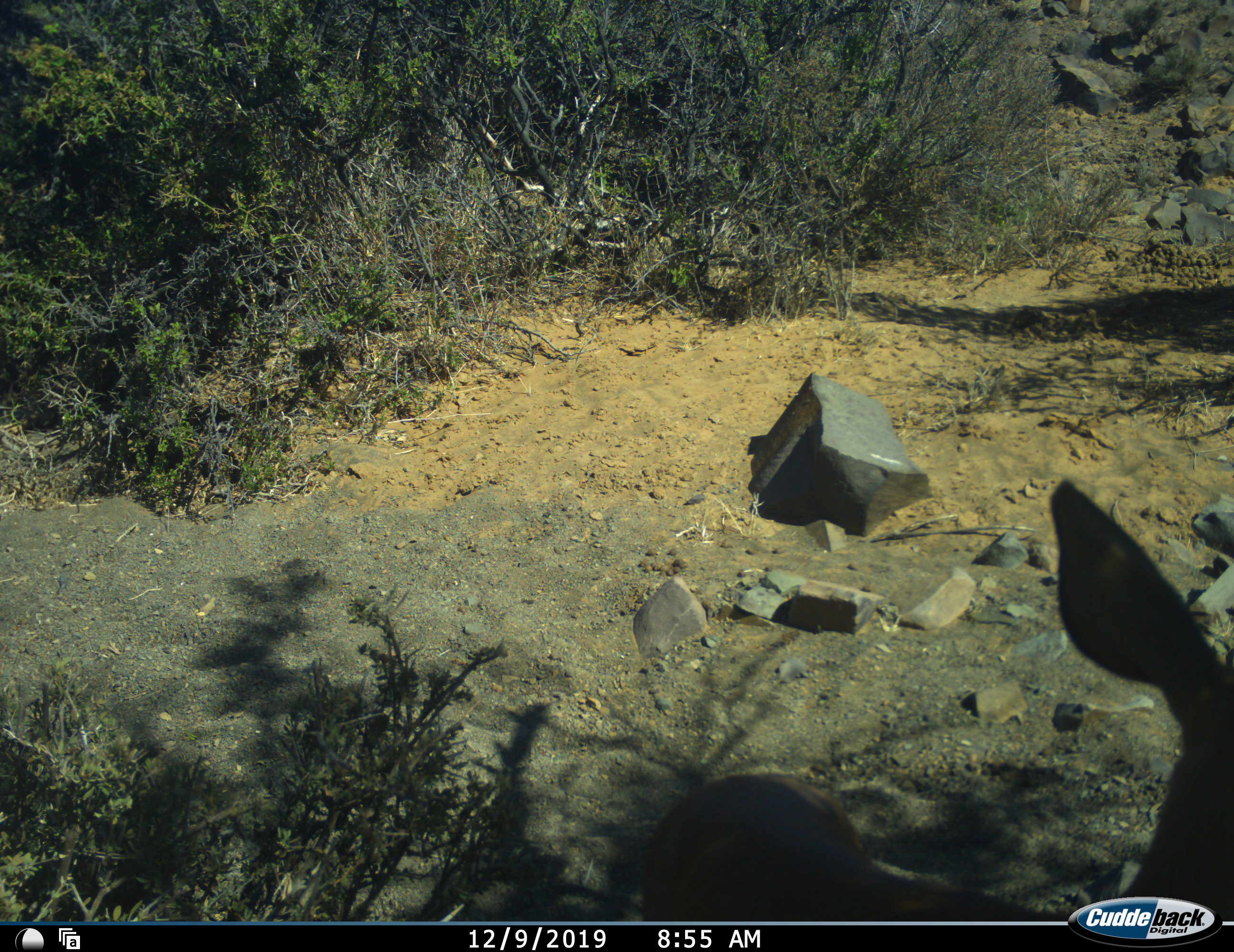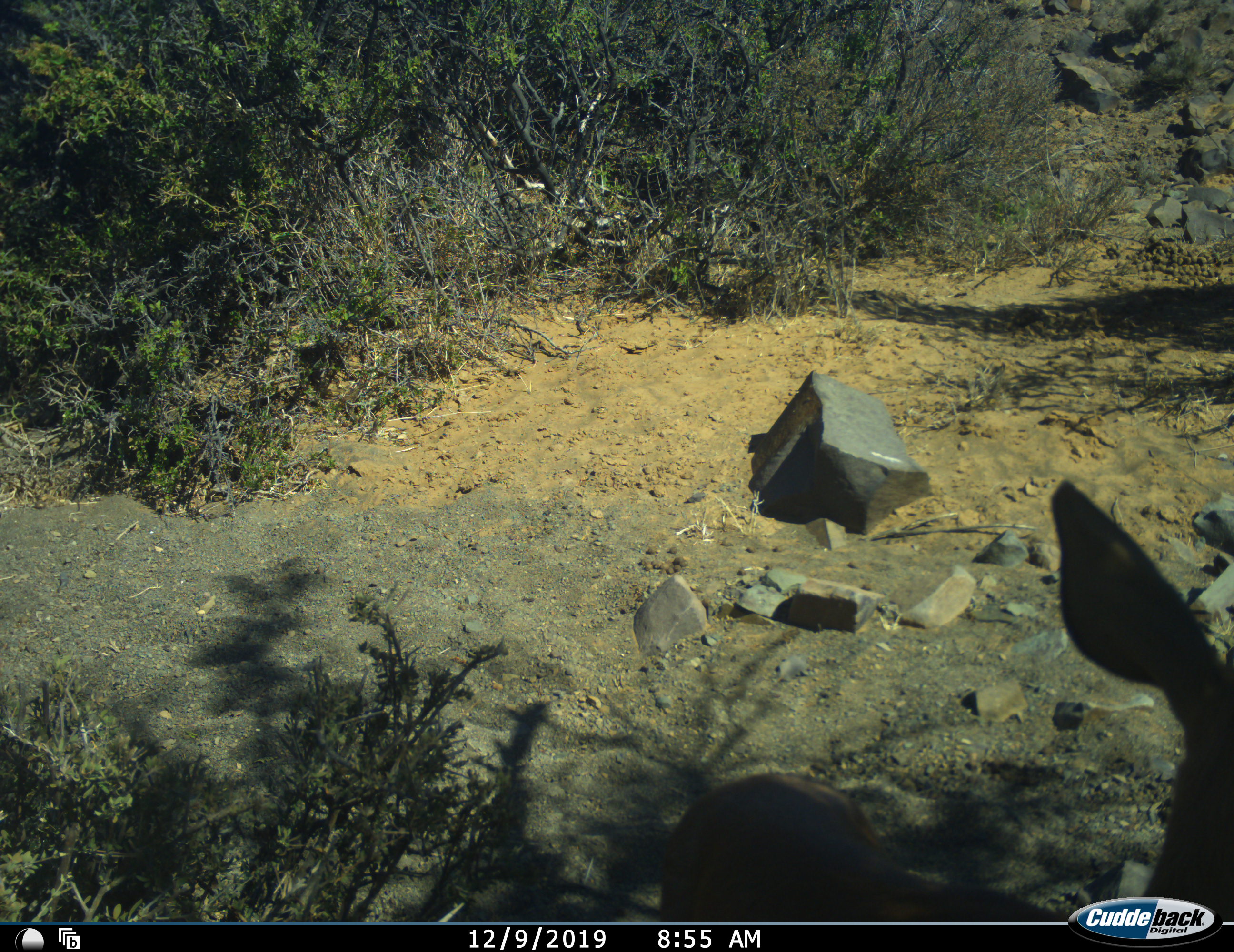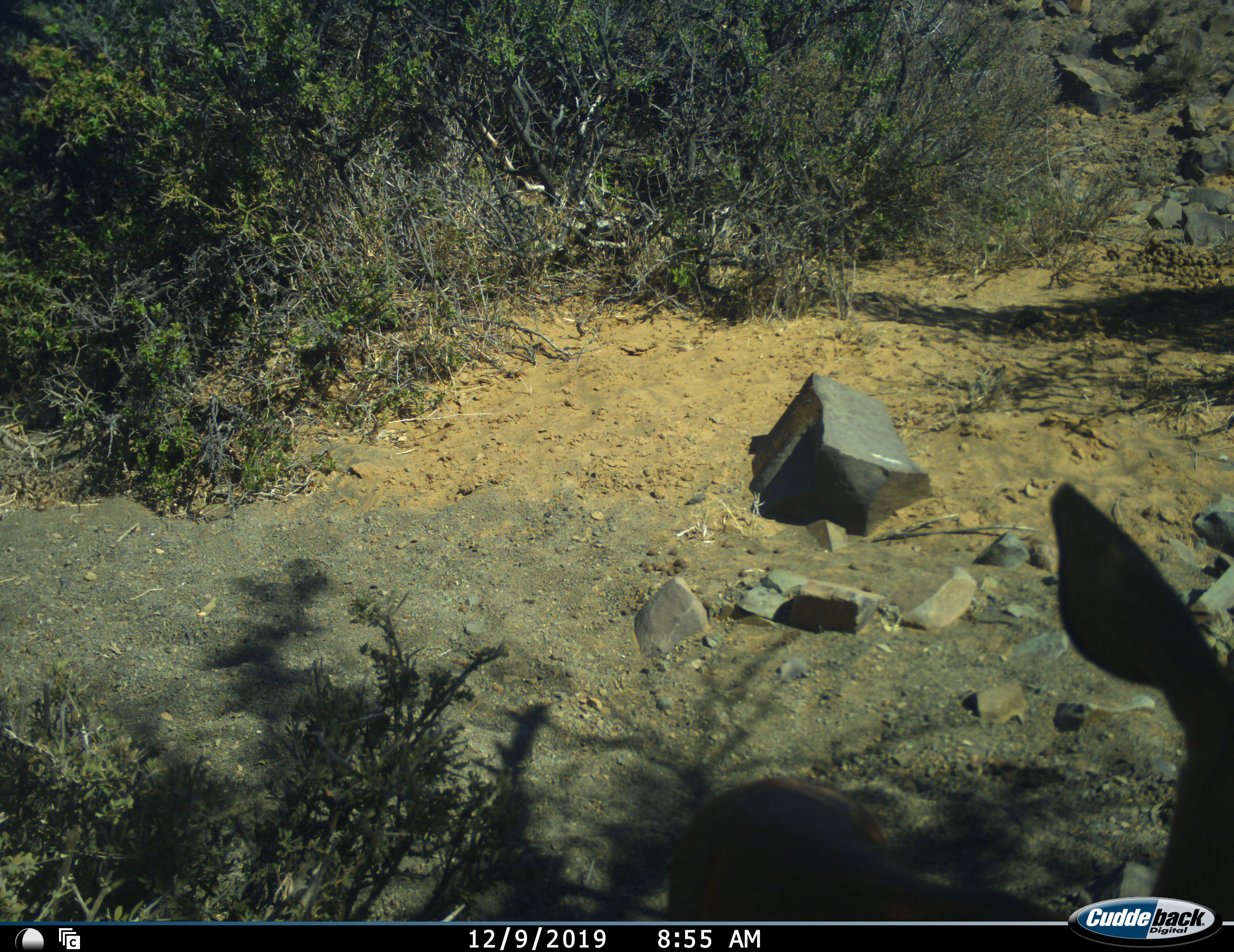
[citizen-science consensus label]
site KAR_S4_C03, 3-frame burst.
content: unidentified animal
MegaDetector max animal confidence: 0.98